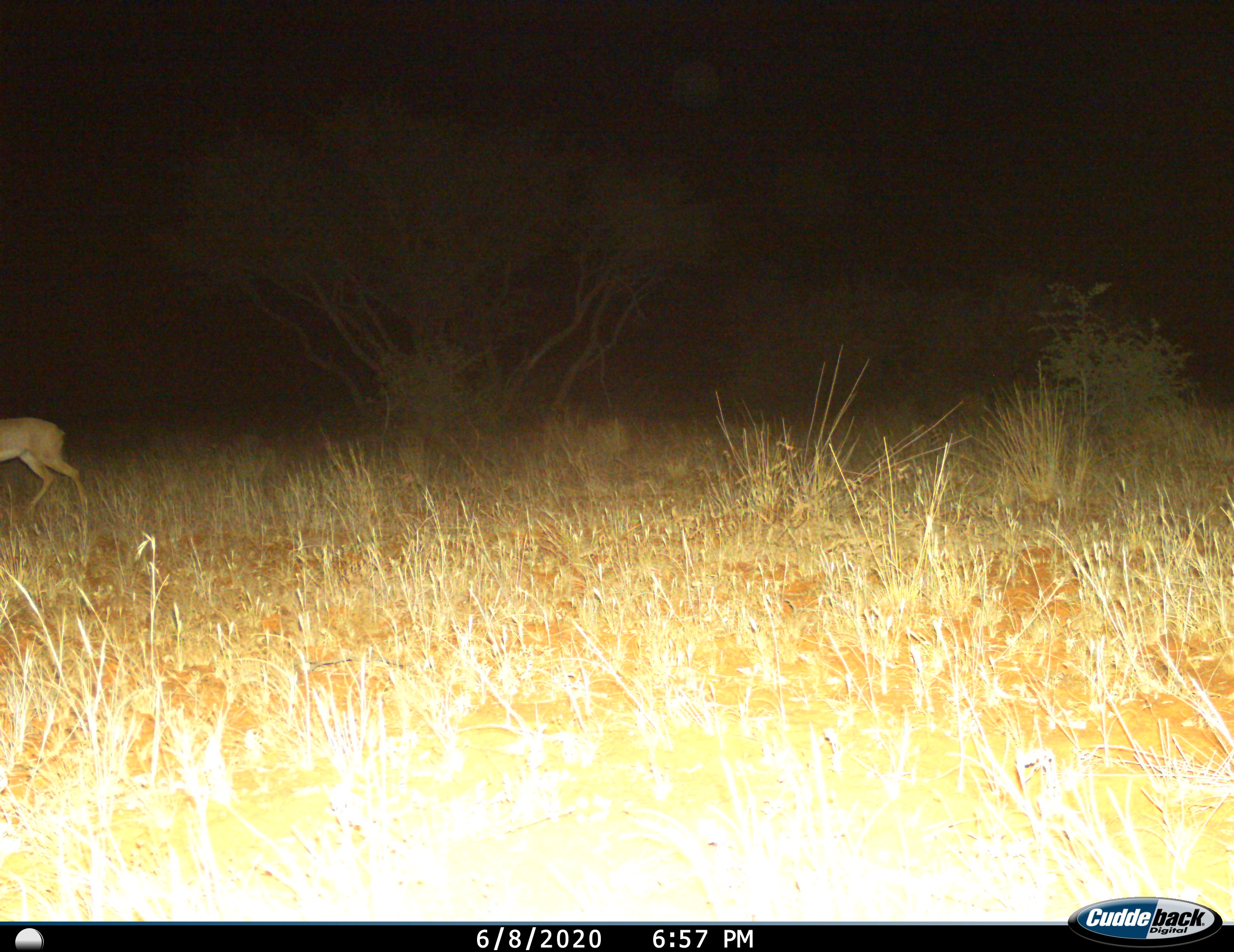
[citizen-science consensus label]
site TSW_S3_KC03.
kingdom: Animalia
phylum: Chordata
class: Mammalia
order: Artiodactyla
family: Bovidae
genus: Sylvicapra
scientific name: Sylvicapra grimmia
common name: common duiker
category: duikercommongrey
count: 1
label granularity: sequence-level